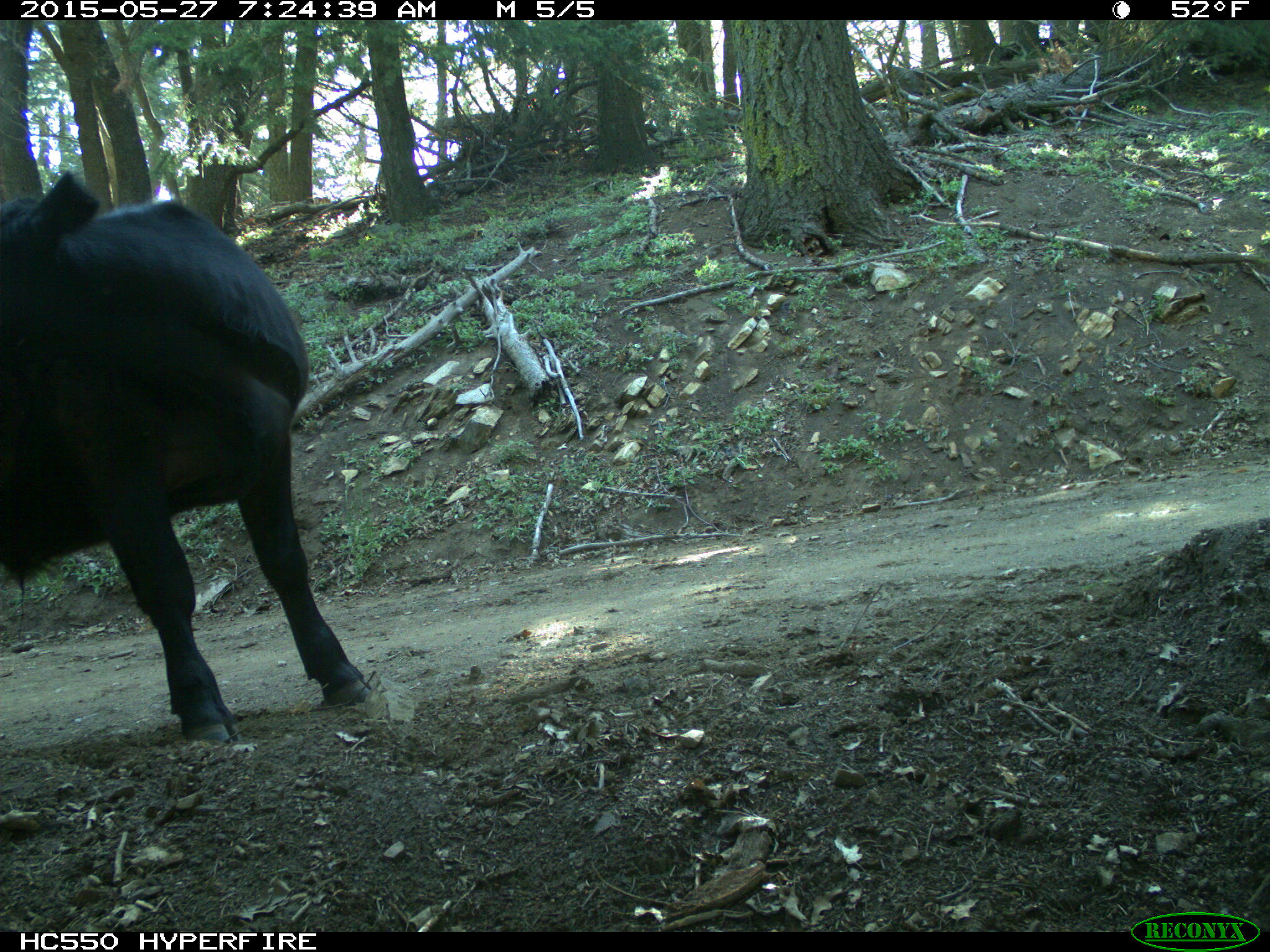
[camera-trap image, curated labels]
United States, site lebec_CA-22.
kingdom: Animalia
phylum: Chordata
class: Mammalia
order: Artiodactyla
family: Bovidae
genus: Bos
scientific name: Bos taurus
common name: domestic cow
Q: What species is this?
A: Bos taurus (domestic cow).